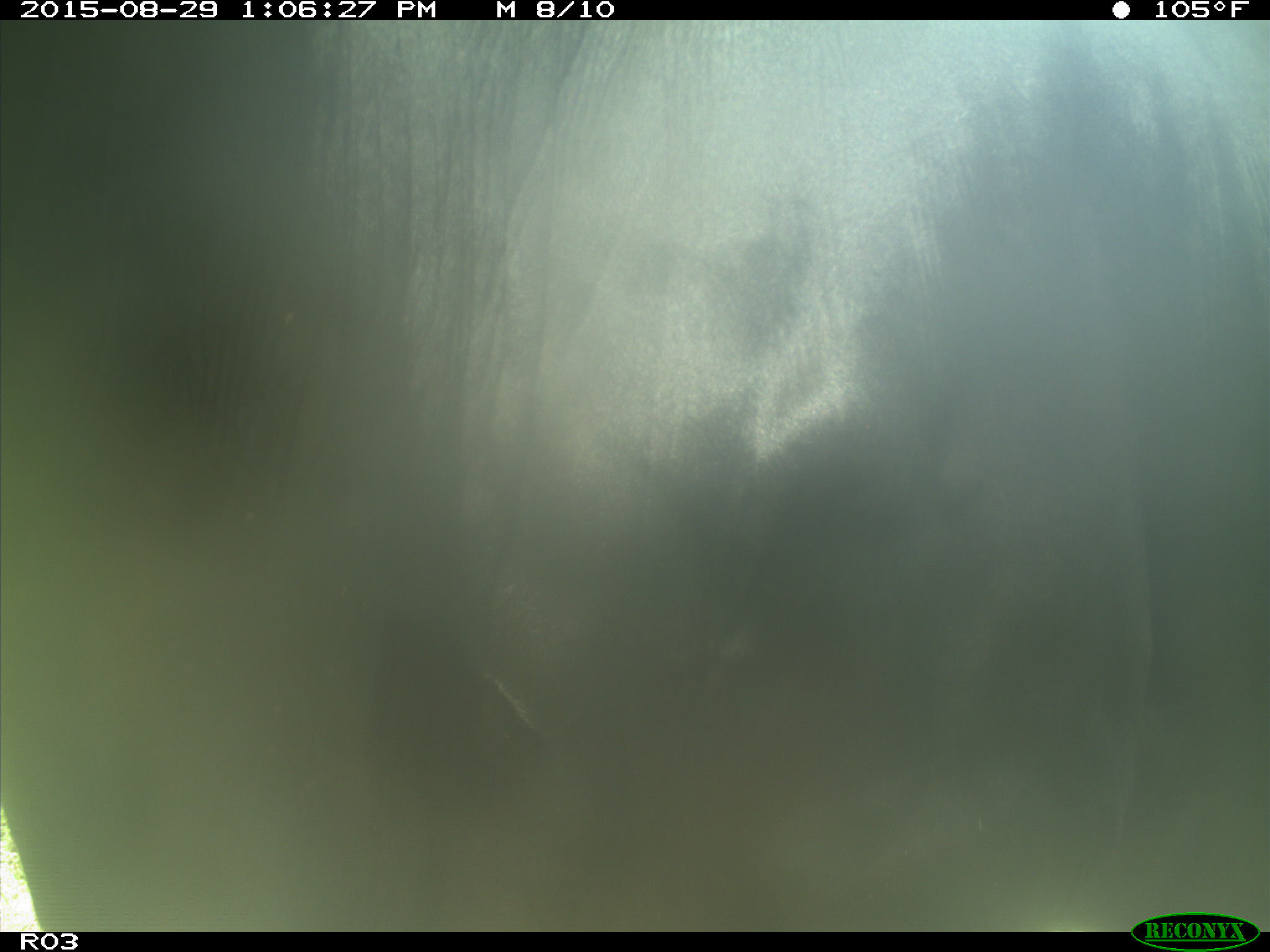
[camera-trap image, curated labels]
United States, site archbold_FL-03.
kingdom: Animalia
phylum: Chordata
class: Mammalia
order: Artiodactyla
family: Bovidae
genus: Bos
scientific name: Bos taurus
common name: domestic cow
Bos taurus (domestic cow).